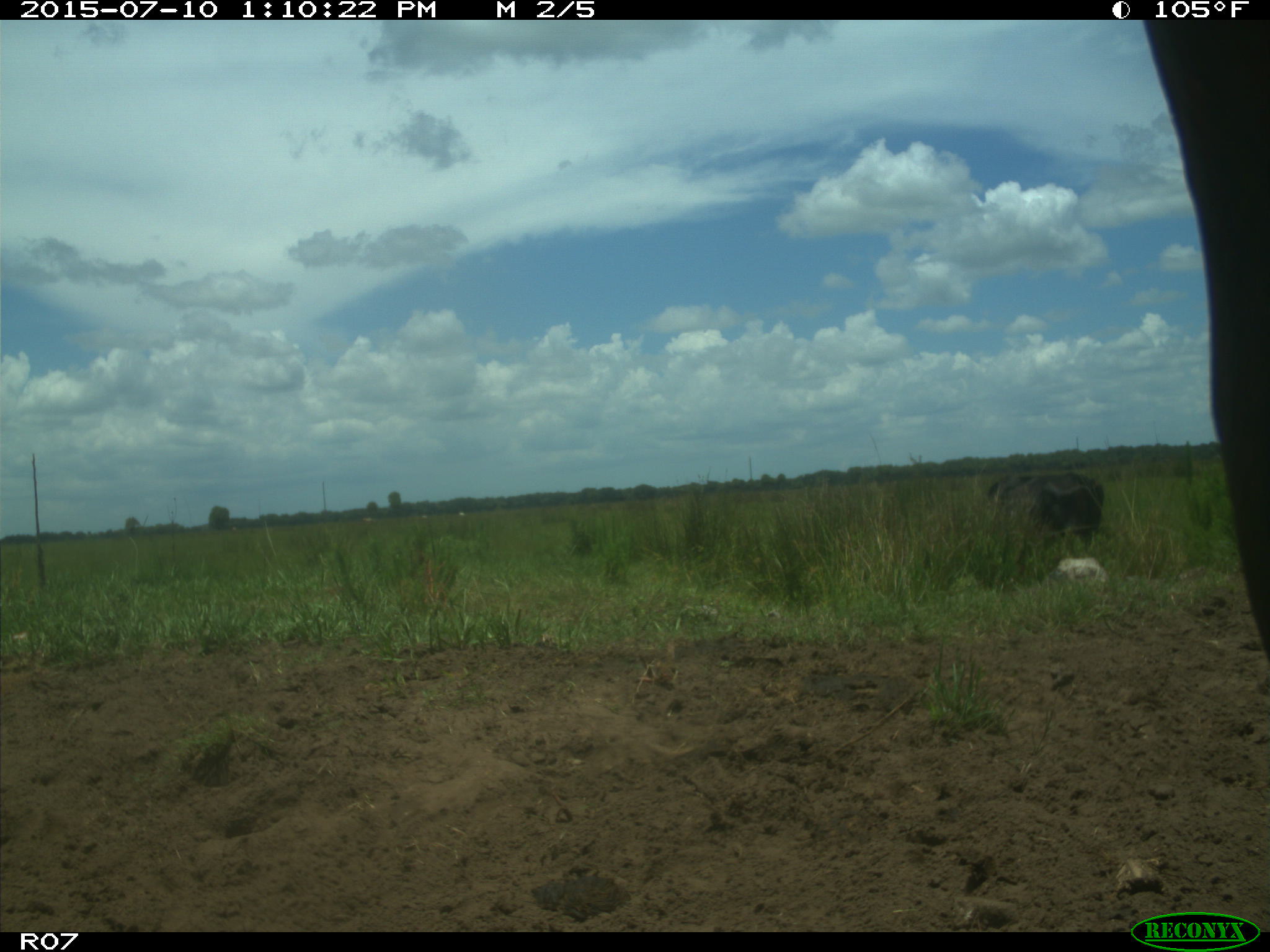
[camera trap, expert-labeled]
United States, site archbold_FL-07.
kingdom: Animalia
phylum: Chordata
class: Mammalia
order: Artiodactyla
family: Bovidae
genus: Bos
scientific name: Bos taurus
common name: domestic cow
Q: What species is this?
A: Bos taurus (domestic cow).